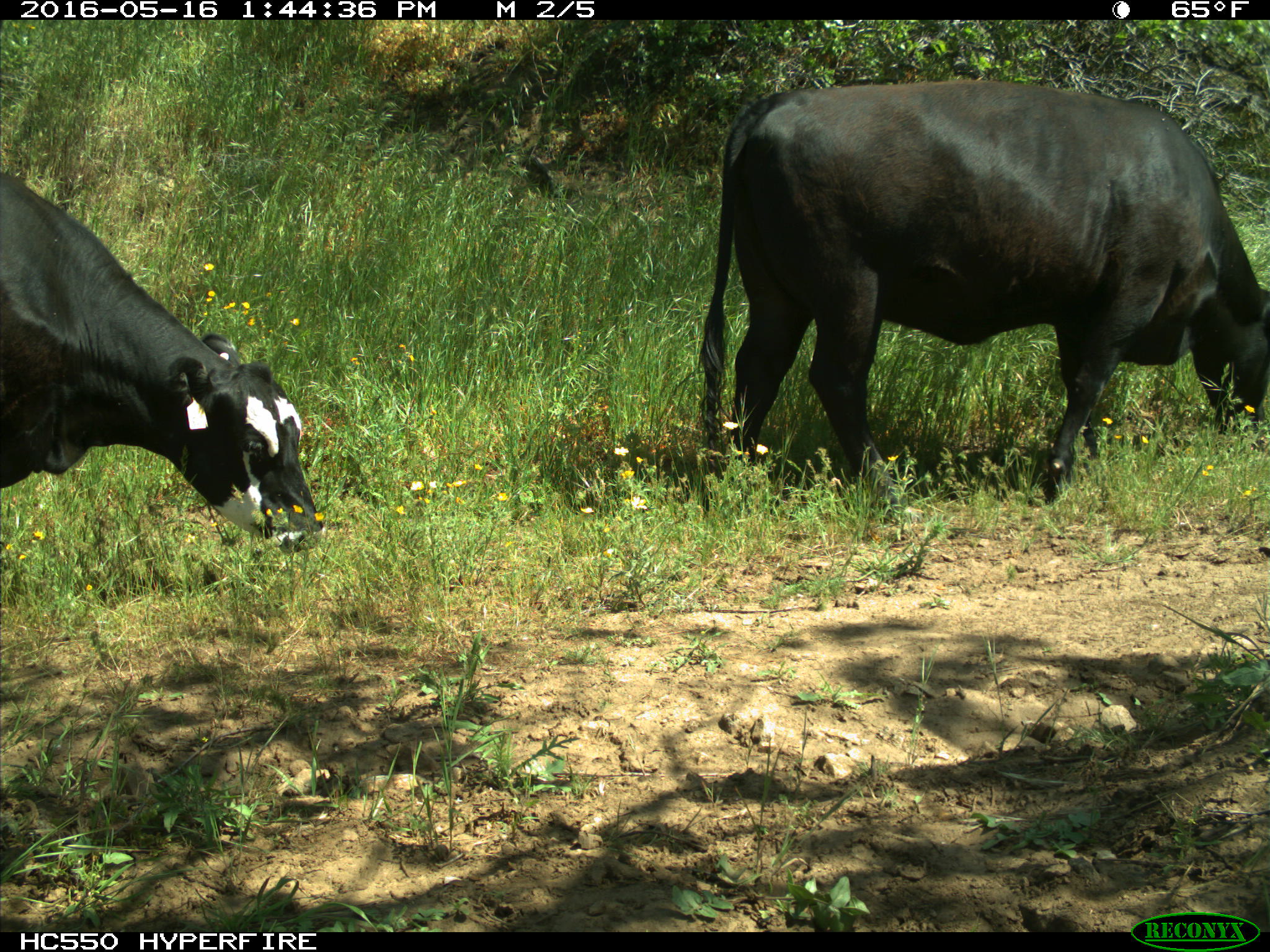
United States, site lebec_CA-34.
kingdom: Animalia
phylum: Chordata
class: Mammalia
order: Artiodactyla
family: Bovidae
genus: Bos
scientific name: Bos taurus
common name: domestic cow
Bos taurus (domestic cow).